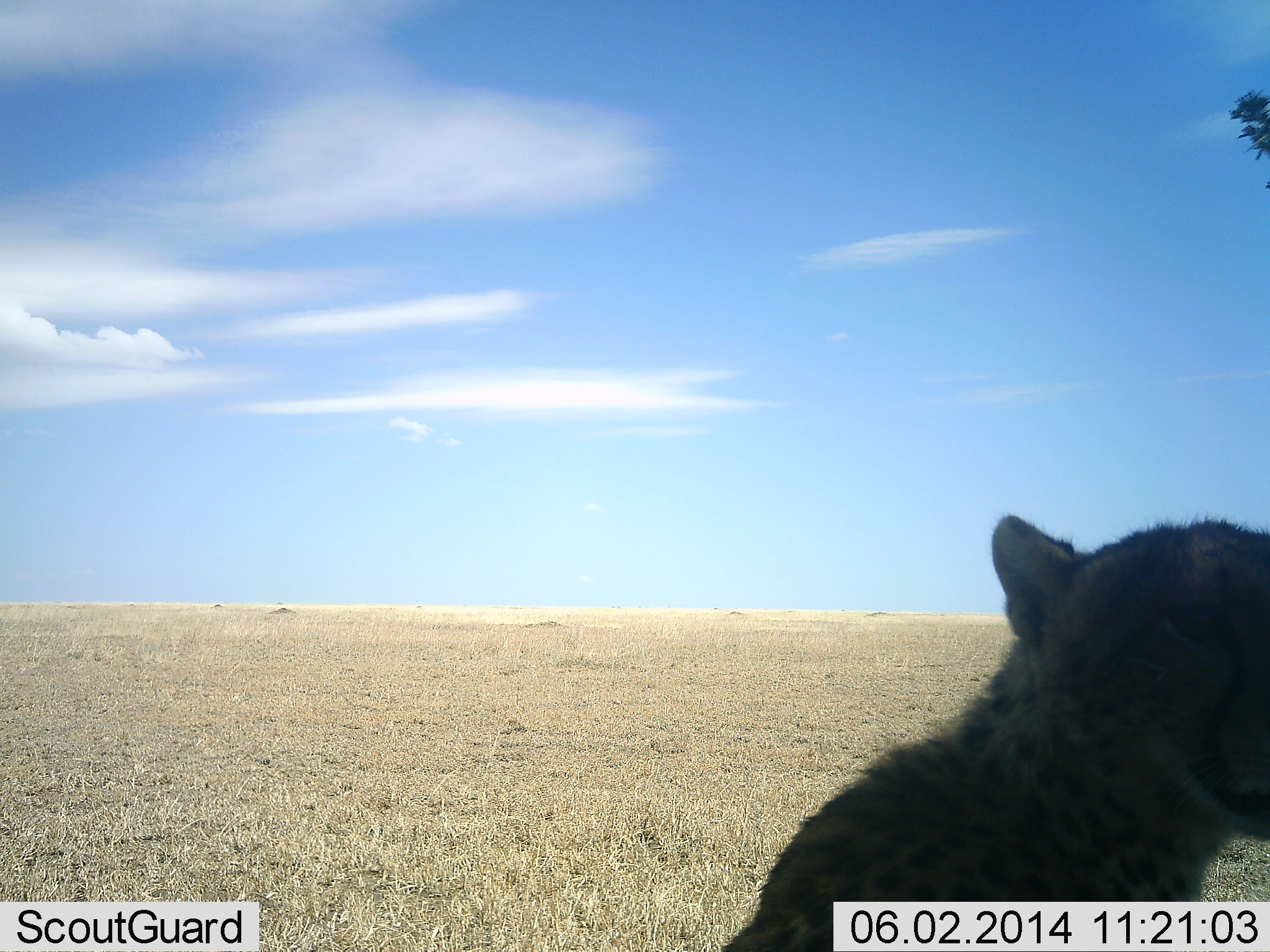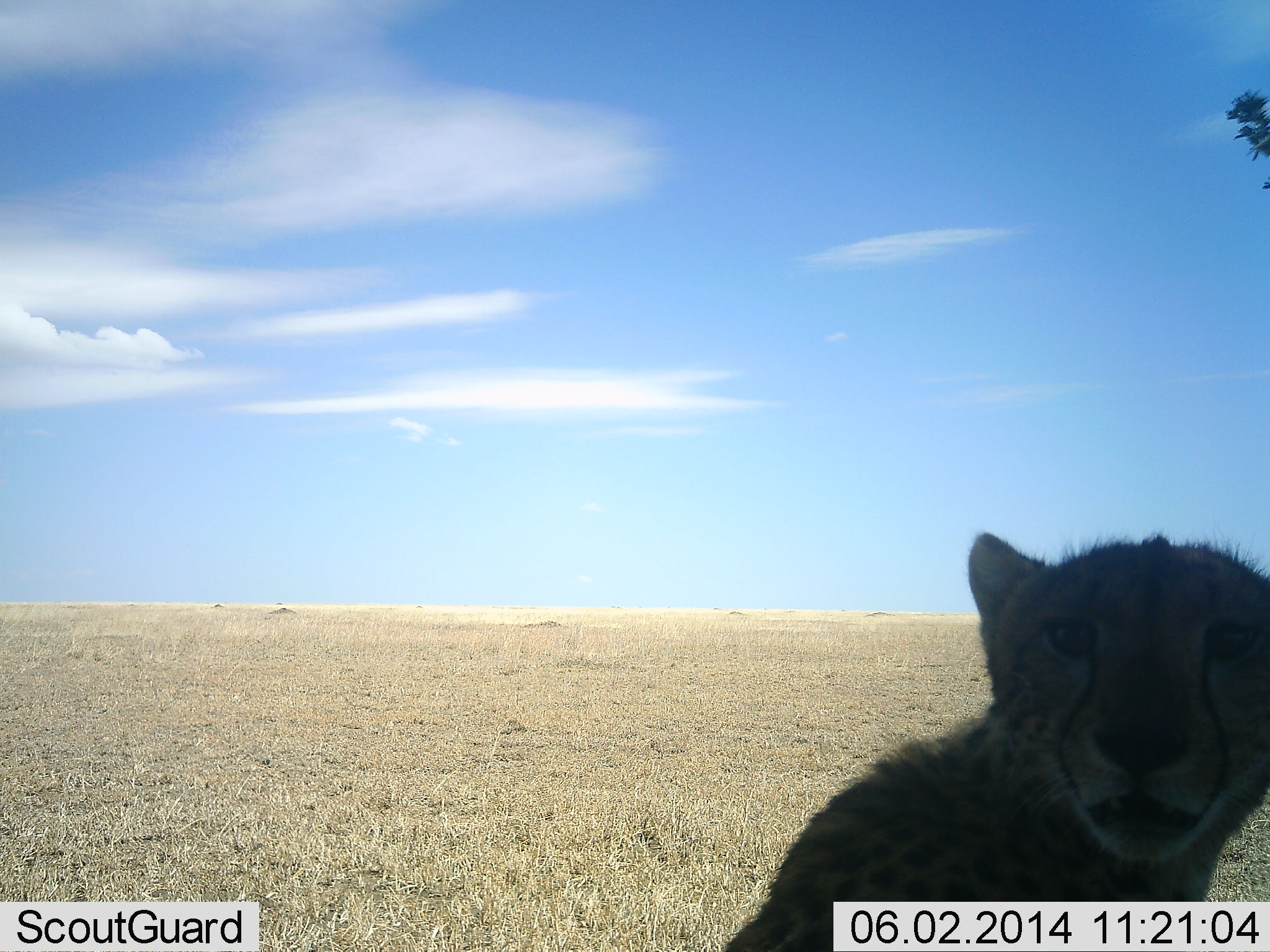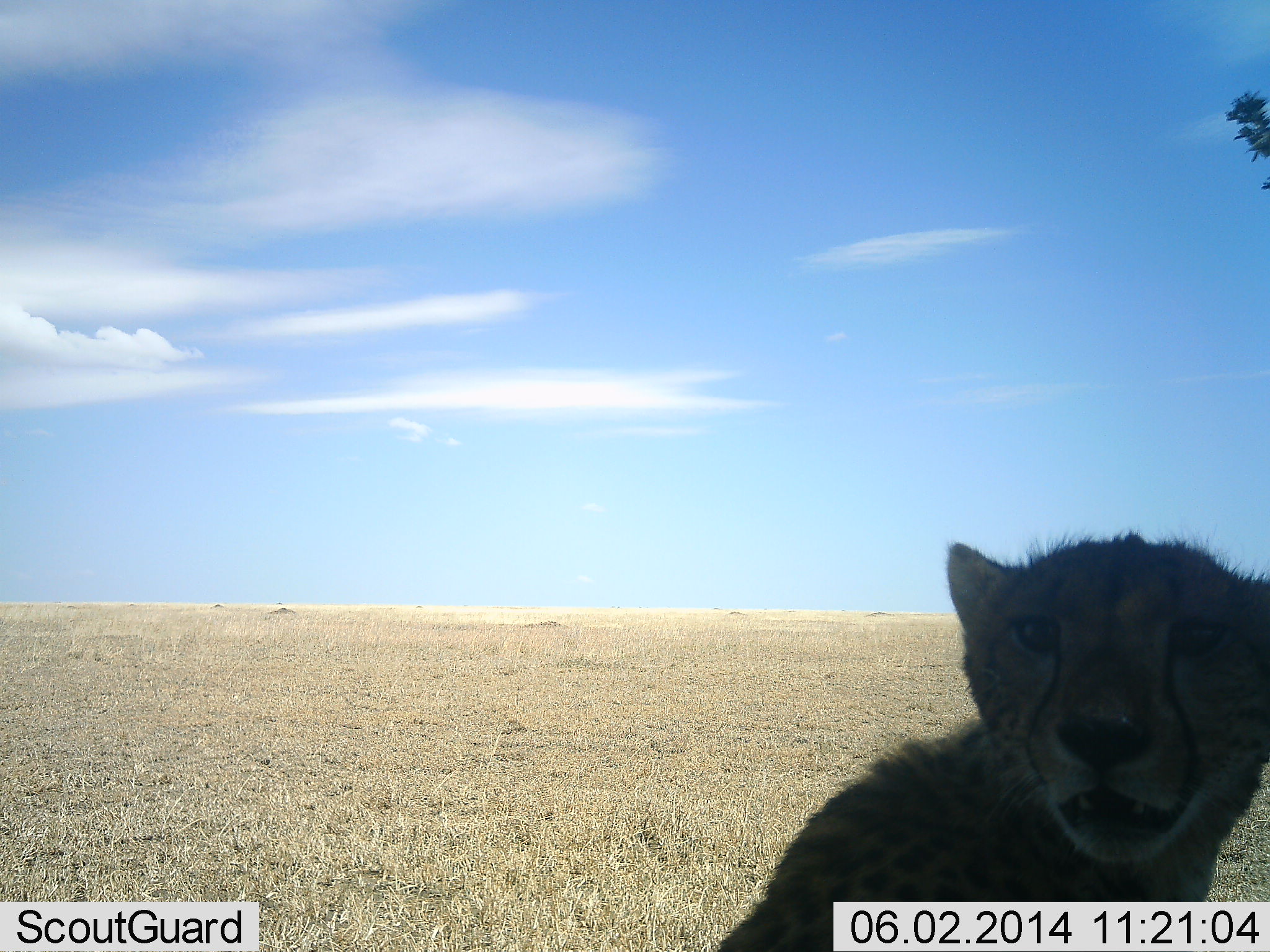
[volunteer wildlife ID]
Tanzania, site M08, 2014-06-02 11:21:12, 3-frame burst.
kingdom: Animalia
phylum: Chordata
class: Mammalia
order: Carnivora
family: Felidae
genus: Acinonyx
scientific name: Acinonyx jubatus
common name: cheetah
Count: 1.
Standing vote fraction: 50%.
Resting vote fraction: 50%.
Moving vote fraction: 0%.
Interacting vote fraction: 0%.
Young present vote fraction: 20%.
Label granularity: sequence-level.